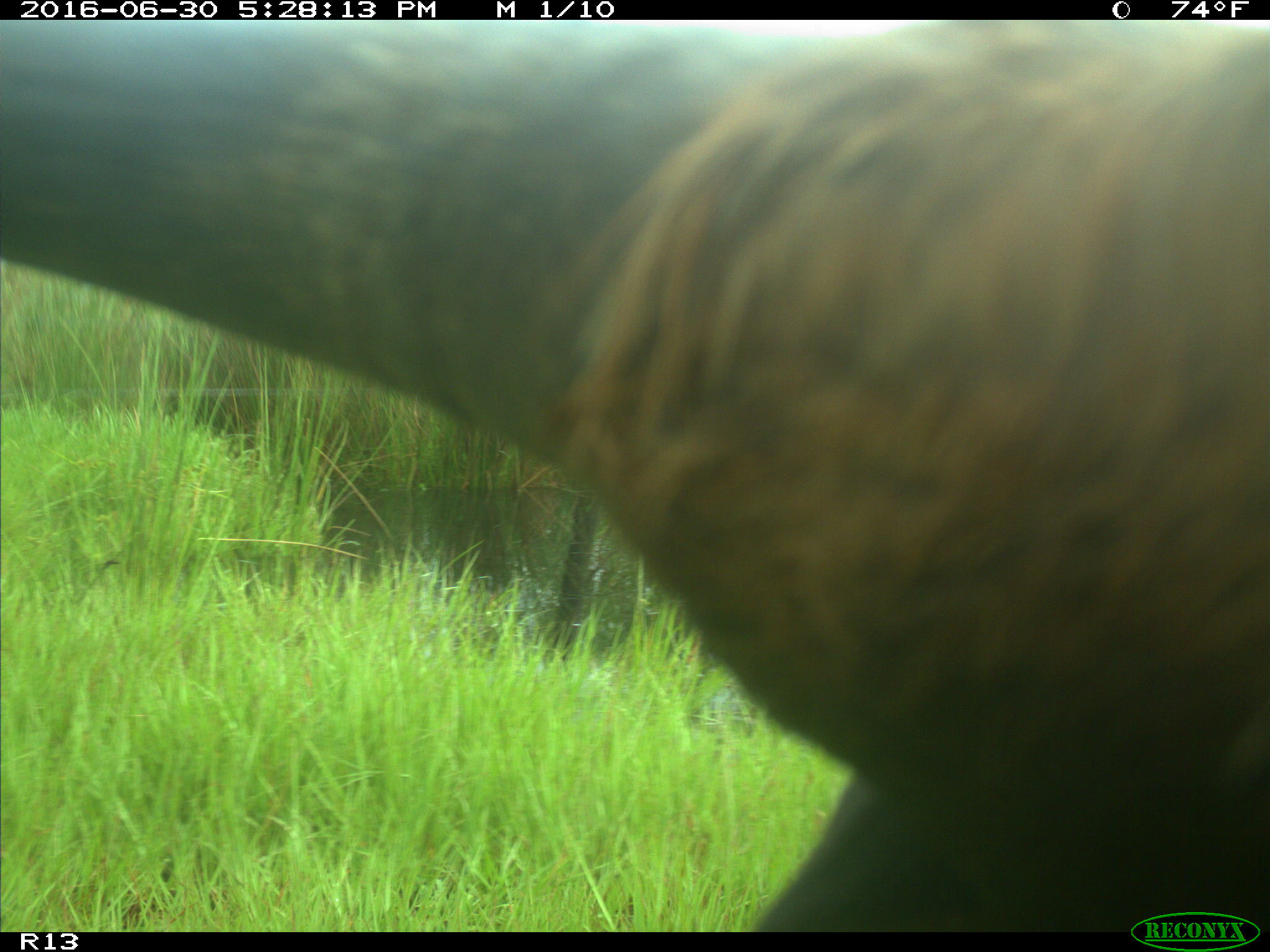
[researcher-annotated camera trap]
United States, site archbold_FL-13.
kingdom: Animalia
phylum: Chordata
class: Mammalia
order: Artiodactyla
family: Bovidae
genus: Bos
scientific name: Bos taurus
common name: domestic cow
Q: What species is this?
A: Bos taurus (domestic cow).